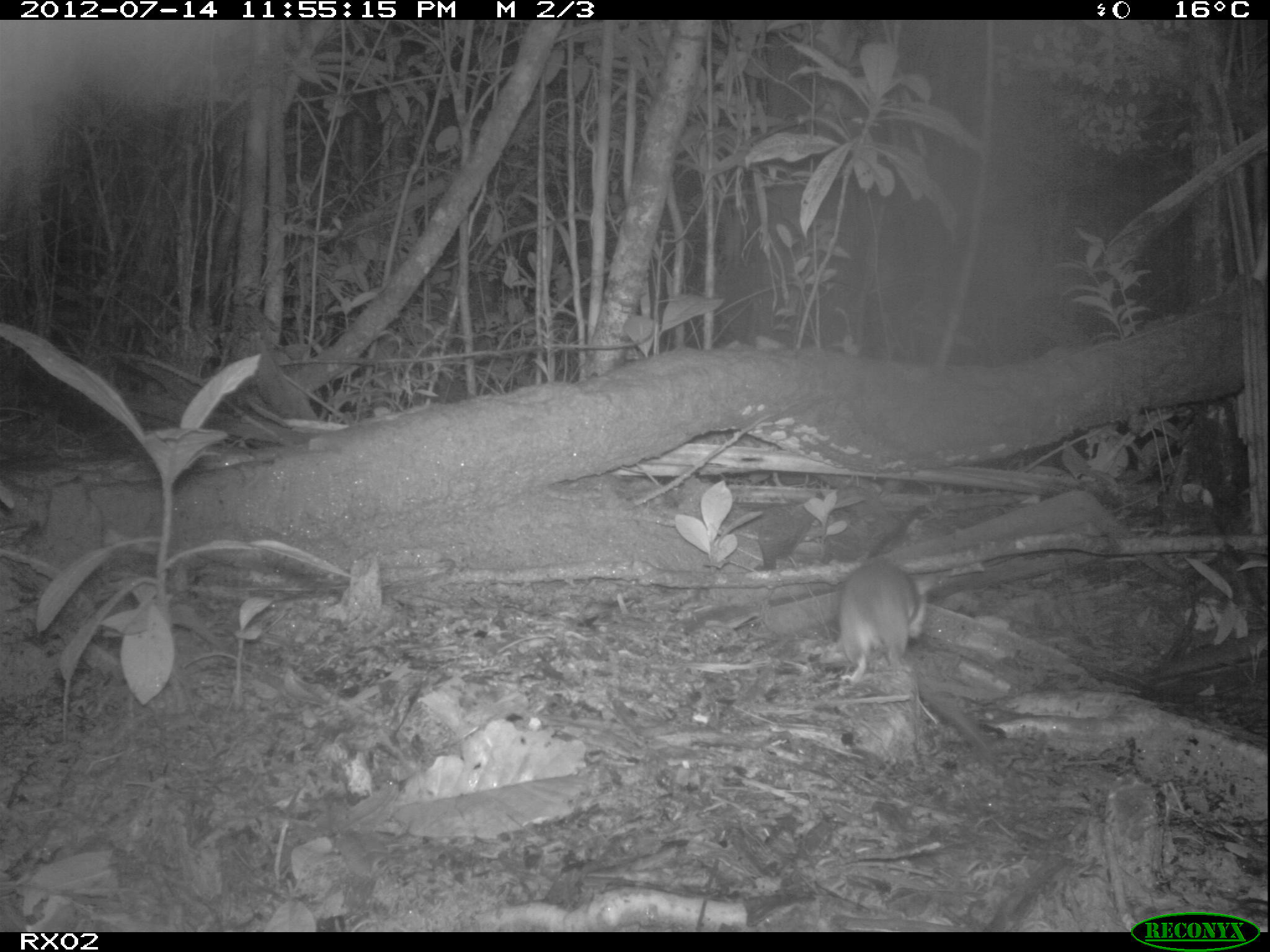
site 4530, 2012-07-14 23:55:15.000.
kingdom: Animalia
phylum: Chordata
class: Mammalia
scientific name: Mammalia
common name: mammals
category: small mammal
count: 1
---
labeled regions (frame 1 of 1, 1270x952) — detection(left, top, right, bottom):
small mammal: detection(838, 561, 927, 684); detection(754, 490, 866, 572)